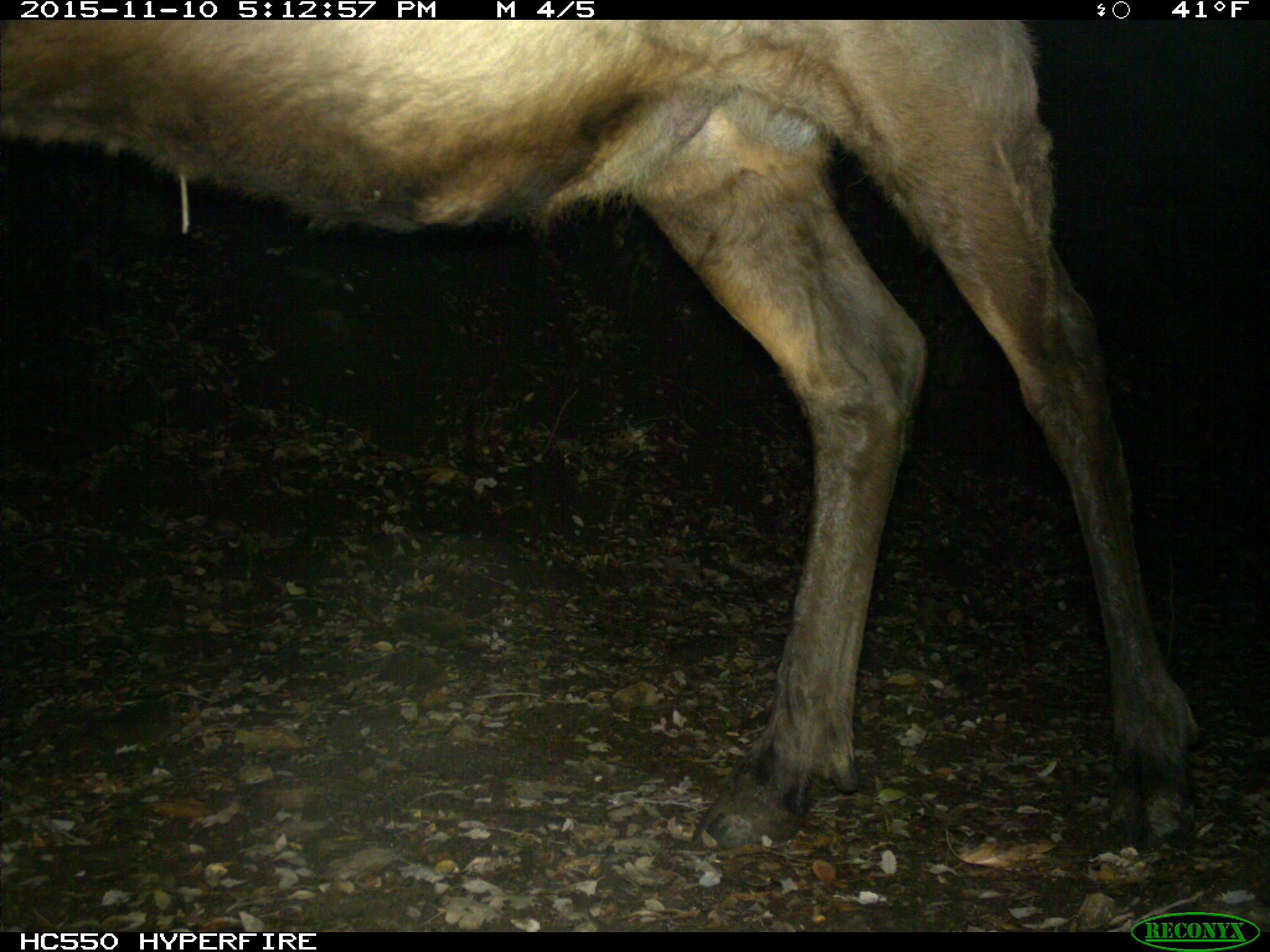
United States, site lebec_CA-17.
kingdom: Animalia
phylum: Chordata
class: Mammalia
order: Artiodactyla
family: Cervidae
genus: Cervus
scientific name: Cervus canadensis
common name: elk